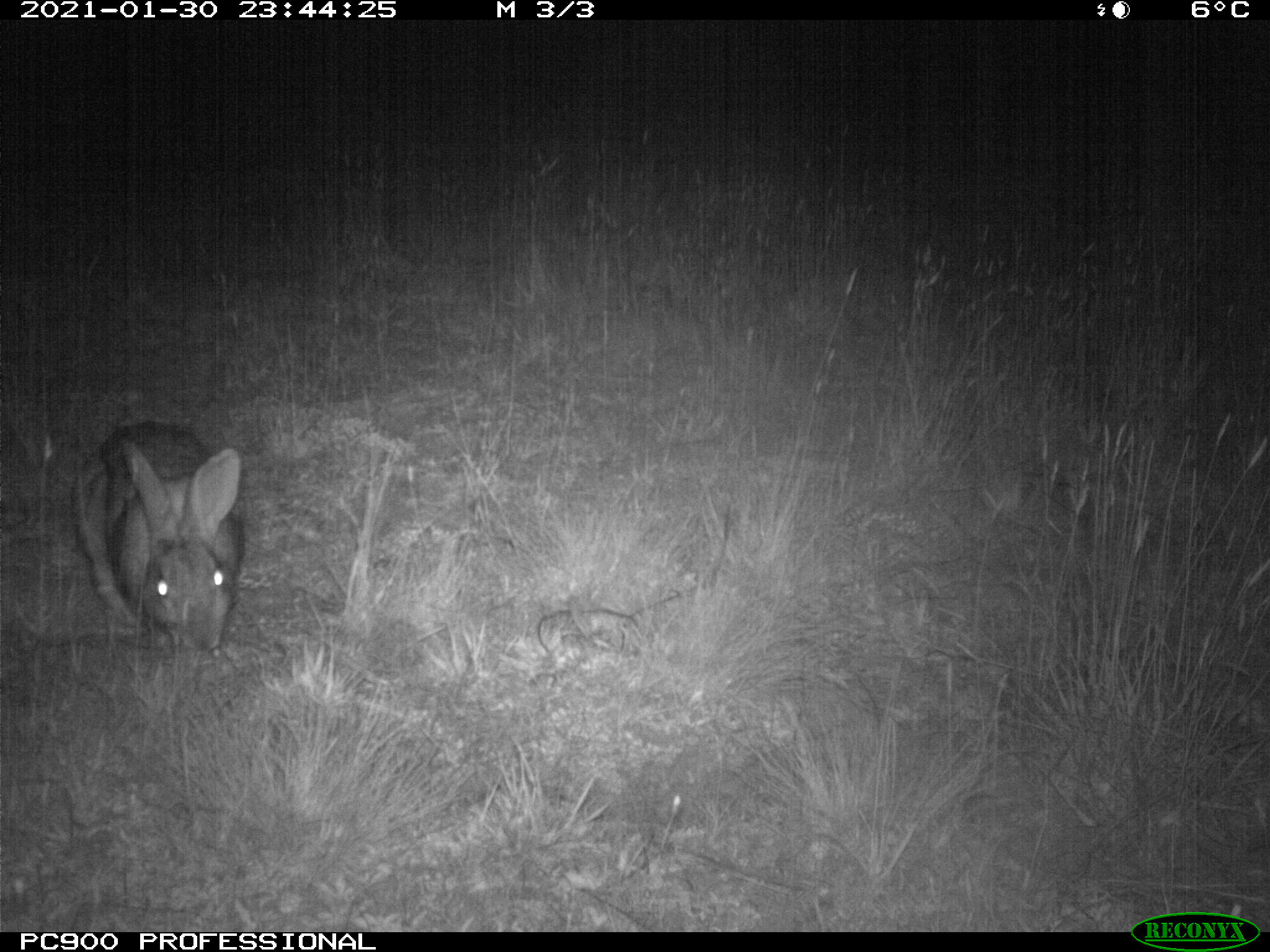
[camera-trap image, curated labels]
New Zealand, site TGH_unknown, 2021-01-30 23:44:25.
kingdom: Animalia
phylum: Chordata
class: Mammalia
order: Lagomorpha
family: Leporidae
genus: Oryctolagus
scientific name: Oryctolagus cuniculus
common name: european rabbit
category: rabbit